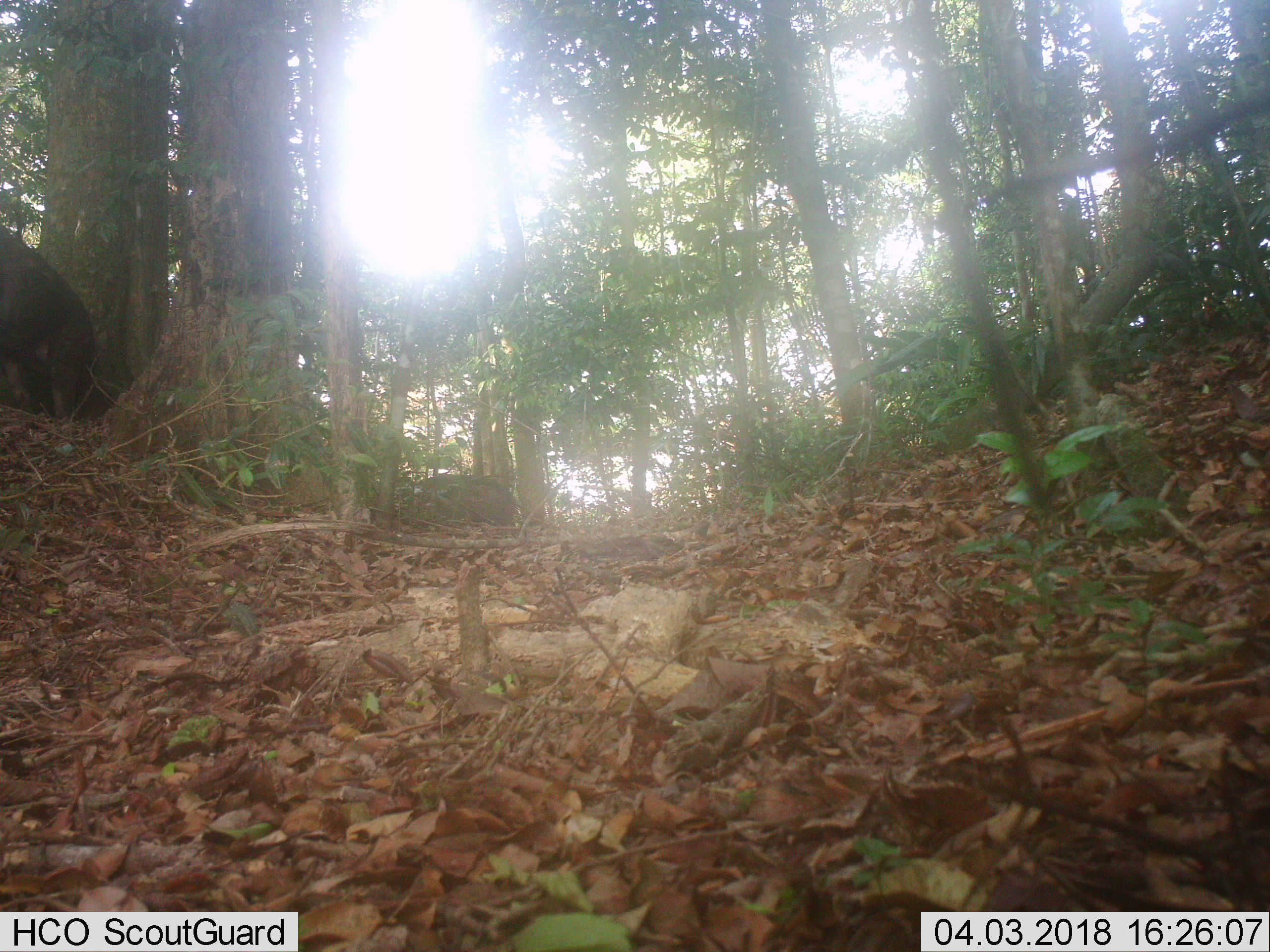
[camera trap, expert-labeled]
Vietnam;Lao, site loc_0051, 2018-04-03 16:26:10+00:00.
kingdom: Animalia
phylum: Chordata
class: Mammalia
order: Artiodactyla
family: Suidae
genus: Sus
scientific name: Sus scrofa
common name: eurasian wild pig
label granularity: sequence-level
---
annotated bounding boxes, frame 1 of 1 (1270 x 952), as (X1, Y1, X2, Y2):
eurasian wild pig: (0, 228, 98, 421); (394, 473, 516, 527)